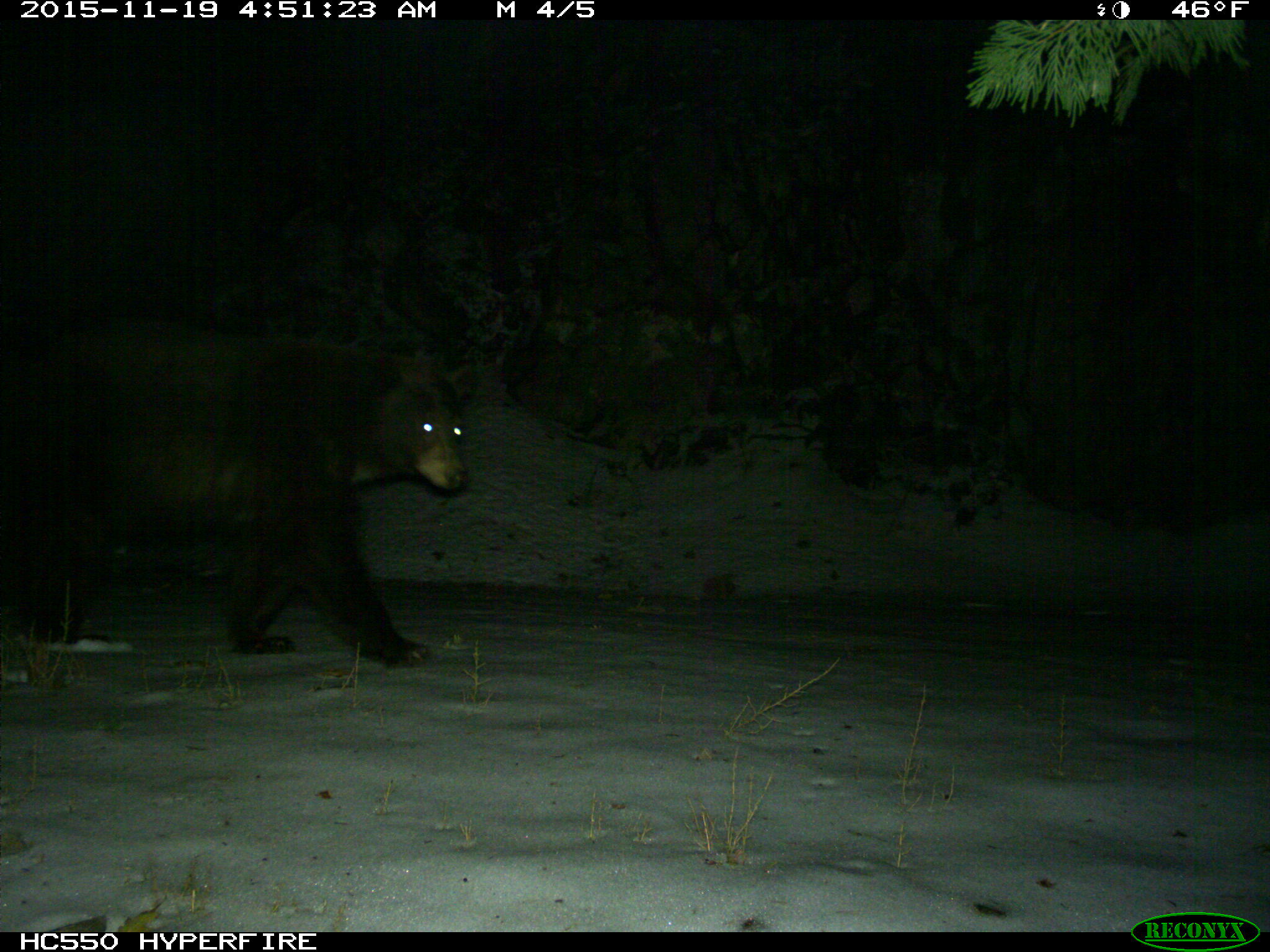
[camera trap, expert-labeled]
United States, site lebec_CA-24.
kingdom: Animalia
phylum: Chordata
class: Mammalia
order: Carnivora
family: Ursidae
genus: Ursus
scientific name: Ursus americanus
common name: american black bear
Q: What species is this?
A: Ursus americanus (american black bear).